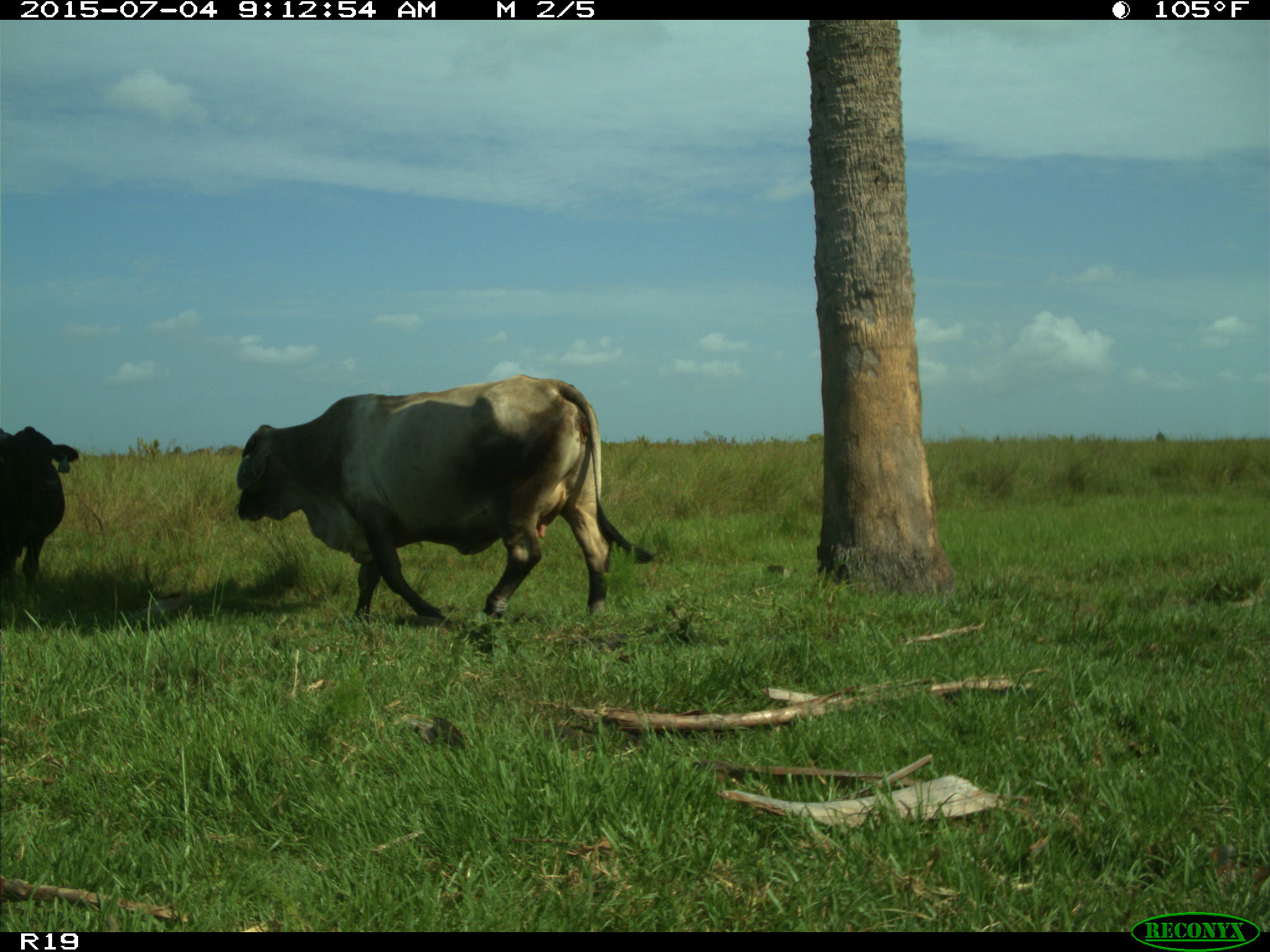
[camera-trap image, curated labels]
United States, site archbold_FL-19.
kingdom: Animalia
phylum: Chordata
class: Mammalia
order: Artiodactyla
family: Bovidae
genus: Bos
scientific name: Bos taurus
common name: domestic cow